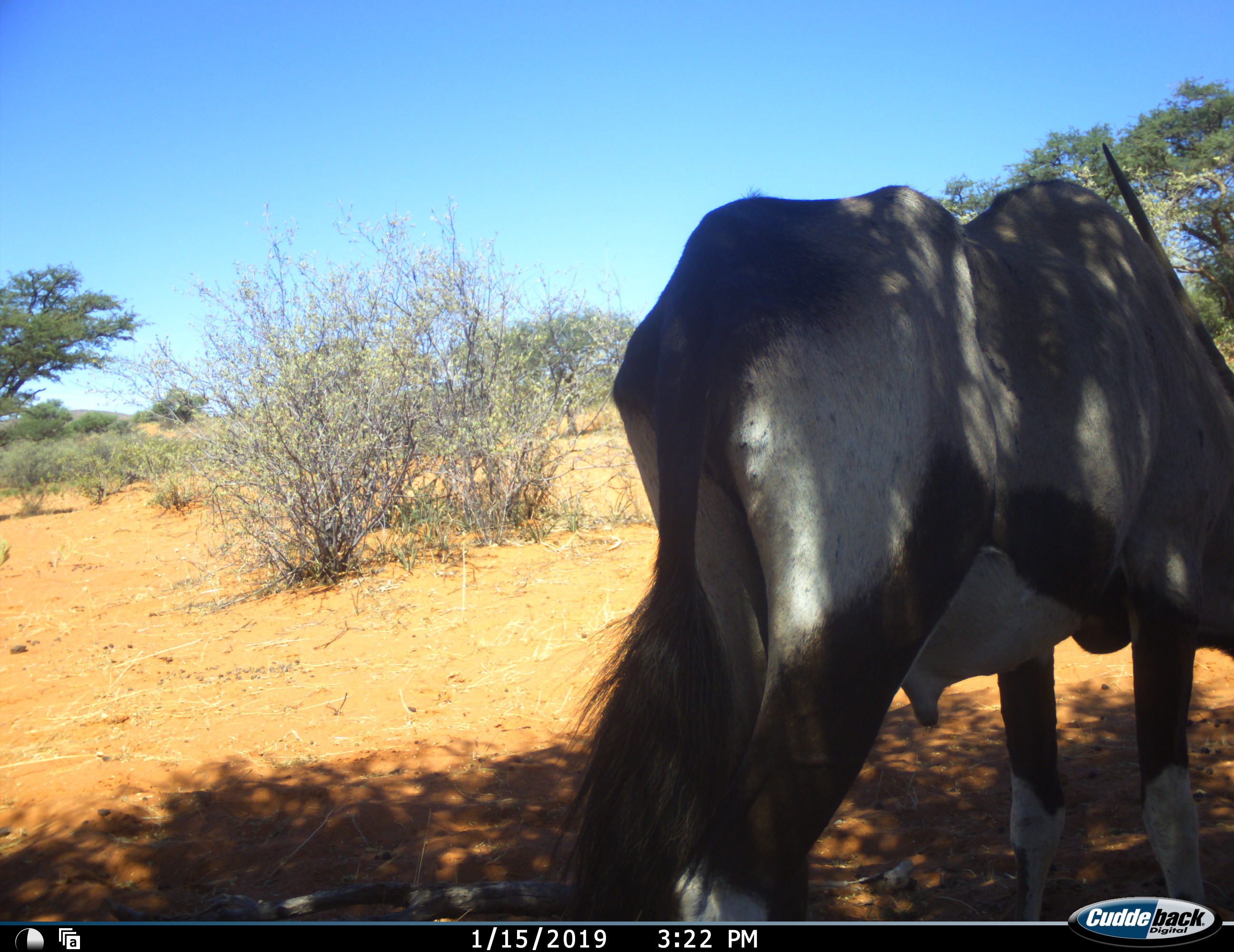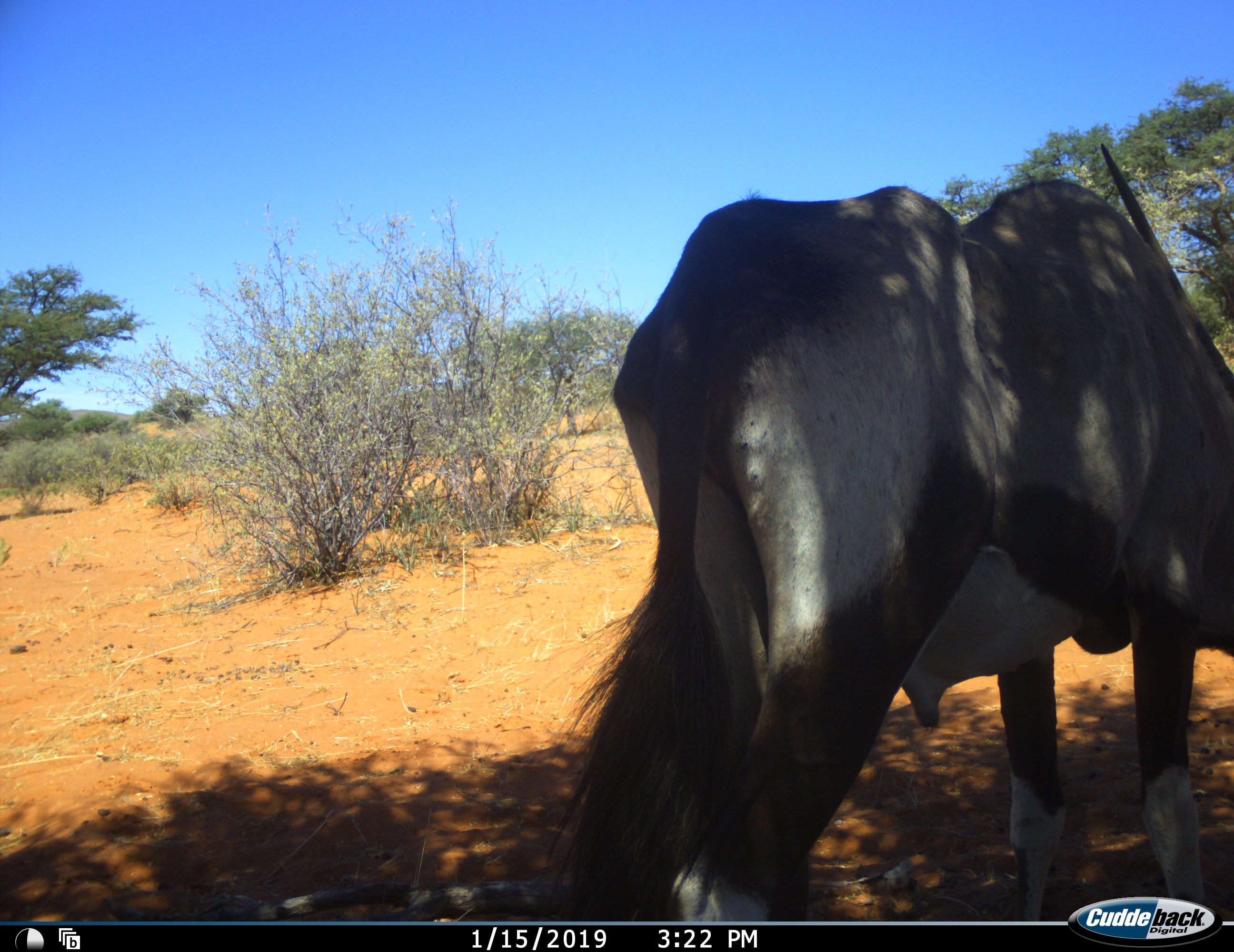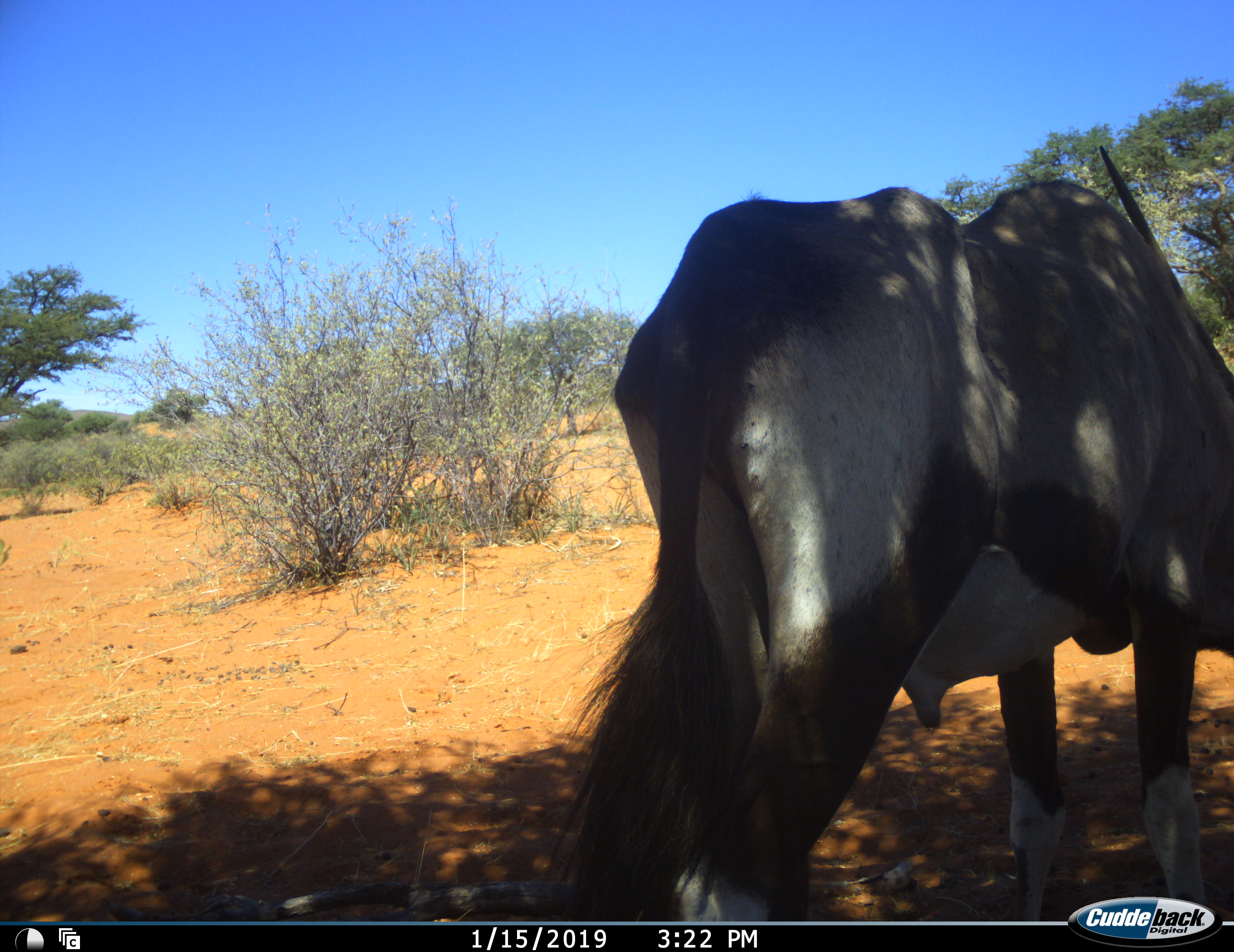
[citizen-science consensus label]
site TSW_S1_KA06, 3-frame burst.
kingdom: Animalia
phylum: Chordata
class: Mammalia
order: Artiodactyla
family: Bovidae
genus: Oryx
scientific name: Oryx gazella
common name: gemsbok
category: oryx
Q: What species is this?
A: Oryx (gemsbok) (Oryx gazella).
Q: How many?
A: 1.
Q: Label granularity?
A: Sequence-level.